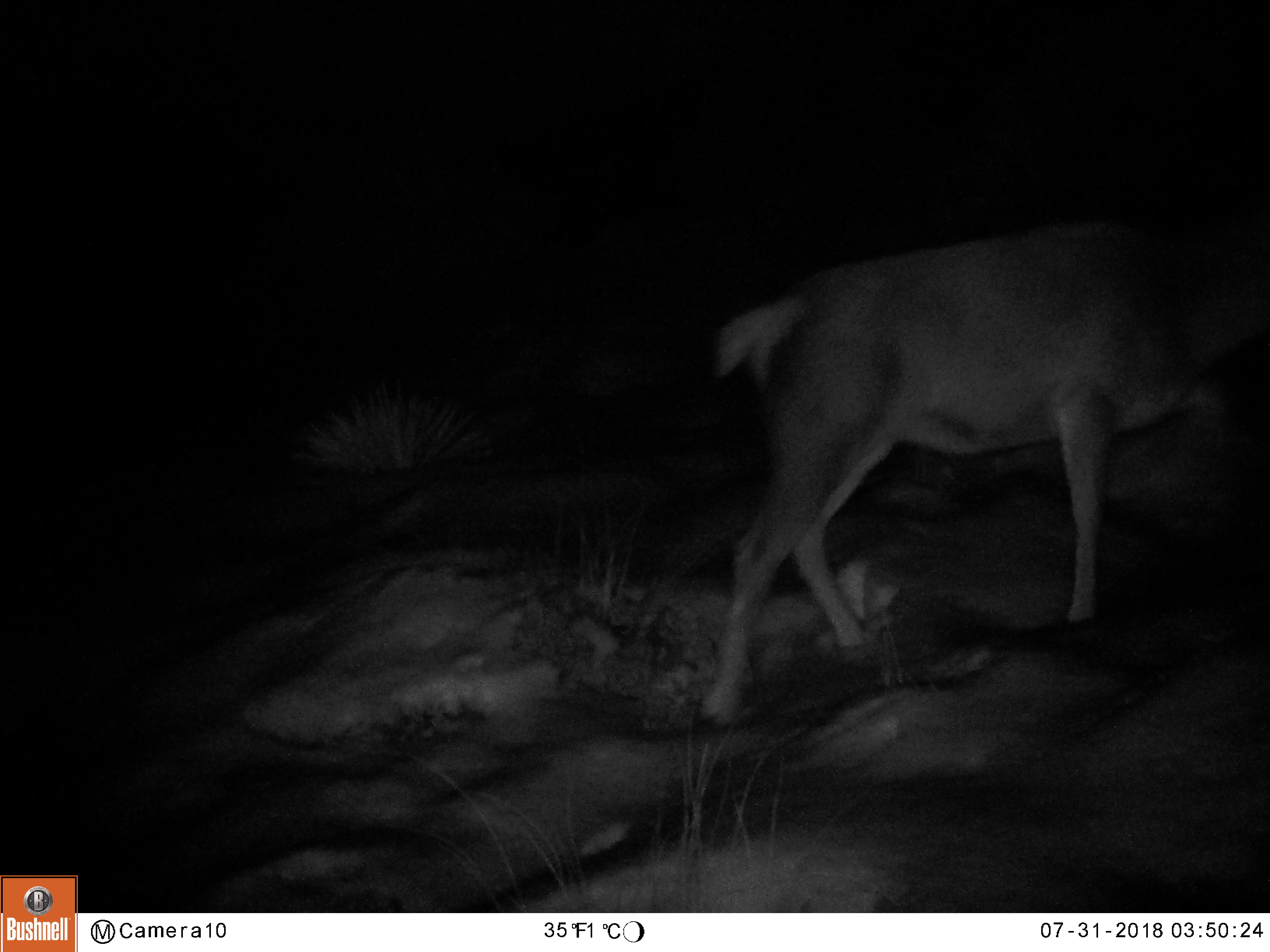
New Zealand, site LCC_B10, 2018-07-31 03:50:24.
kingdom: Animalia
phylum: Chordata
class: Mammalia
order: Artiodactyla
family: Cervidae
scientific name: Cervidae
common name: deer